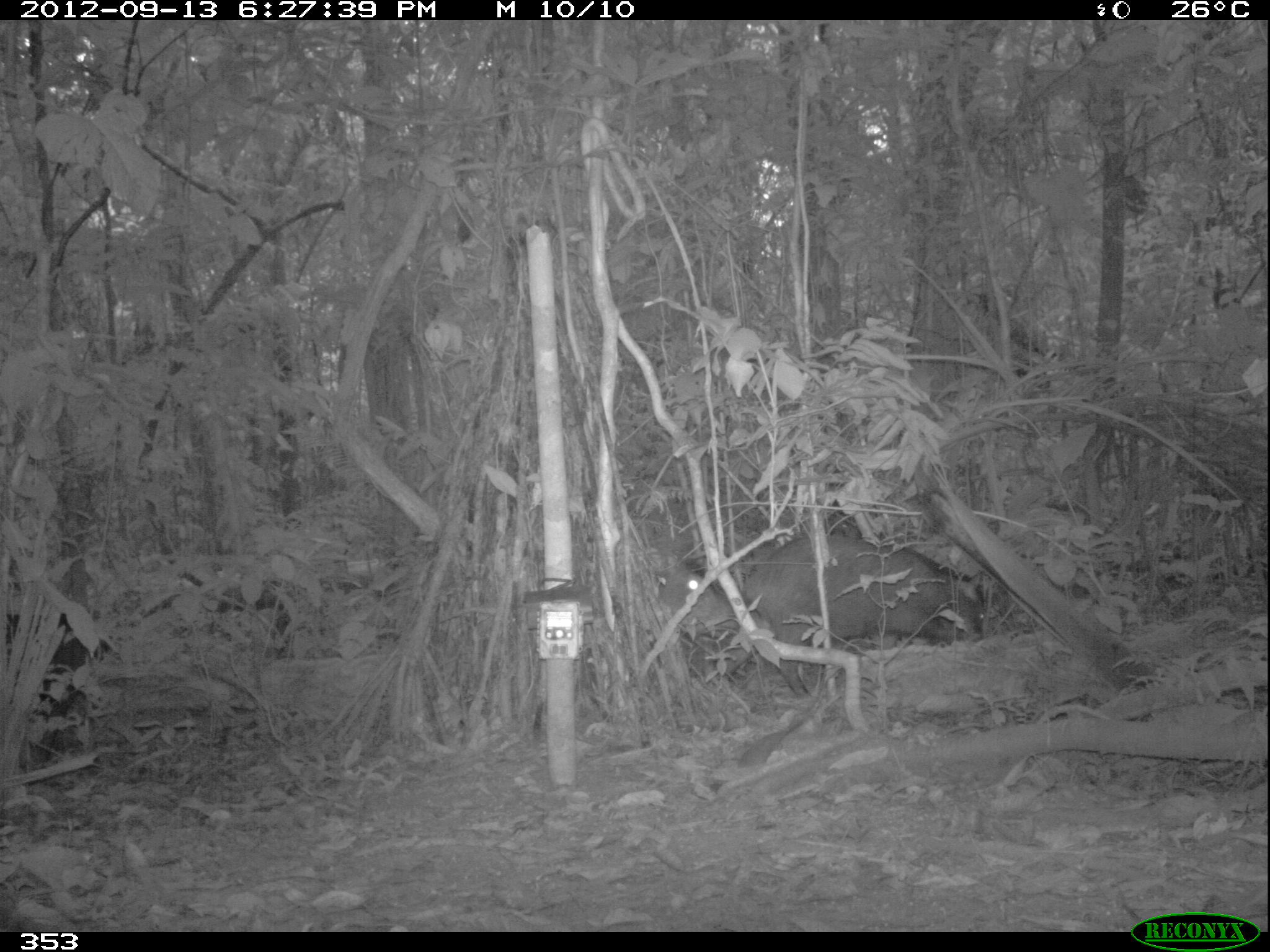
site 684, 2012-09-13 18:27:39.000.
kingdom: Animalia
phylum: Chordata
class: Mammalia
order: Artiodactyla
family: Tayassuidae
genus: Tayassu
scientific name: Tayassu pecari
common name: white-lipped peccary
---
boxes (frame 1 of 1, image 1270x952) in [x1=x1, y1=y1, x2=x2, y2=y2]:
tayassu pecari: [x1=721, y1=533, x2=986, y2=699]; [x1=4, y1=612, x2=112, y2=765]; [x1=658, y1=559, x2=737, y2=633]